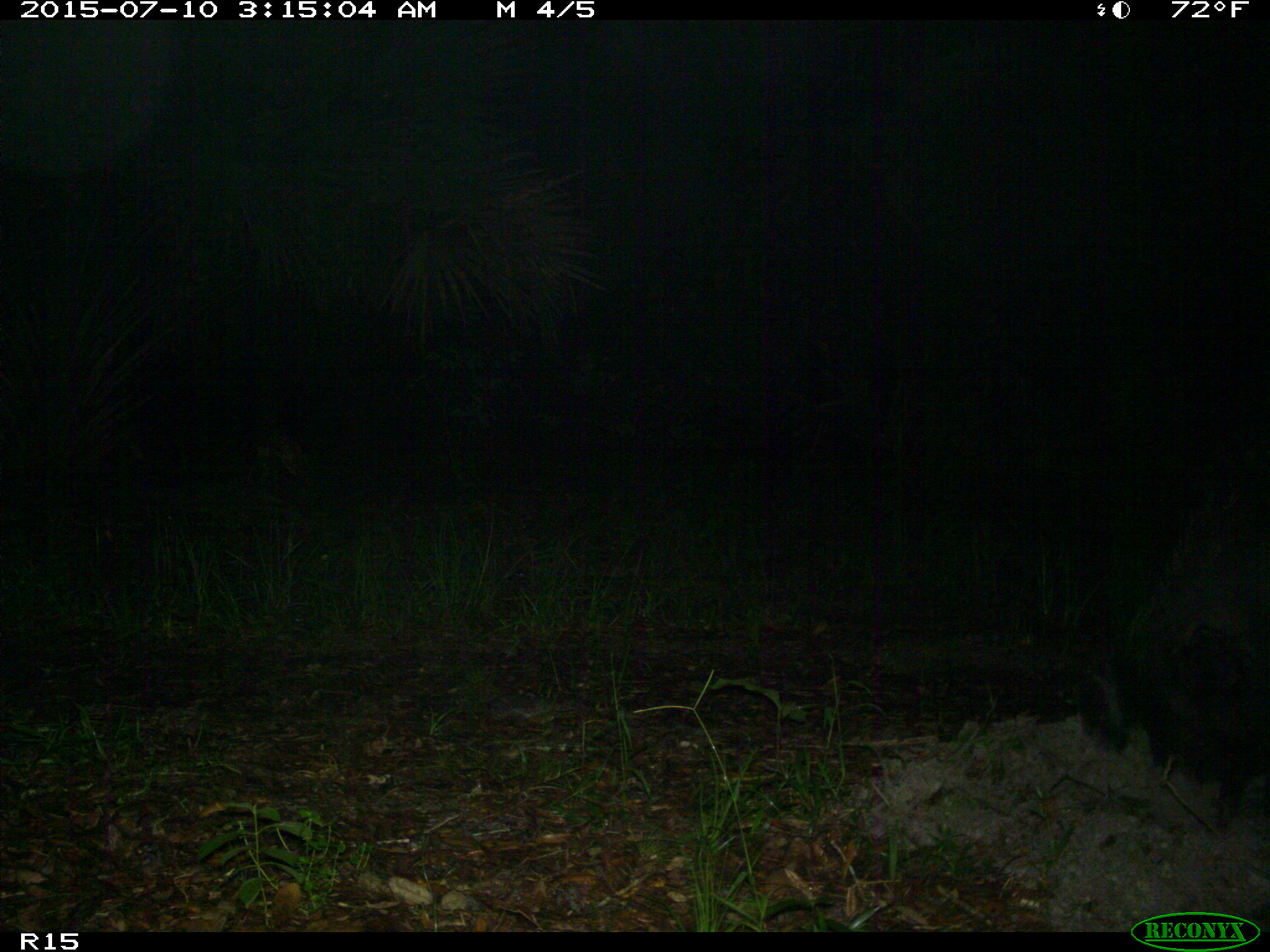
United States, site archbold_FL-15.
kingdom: Animalia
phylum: Chordata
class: Mammalia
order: Artiodactyla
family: Suidae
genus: Sus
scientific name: Sus scrofa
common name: wild boar